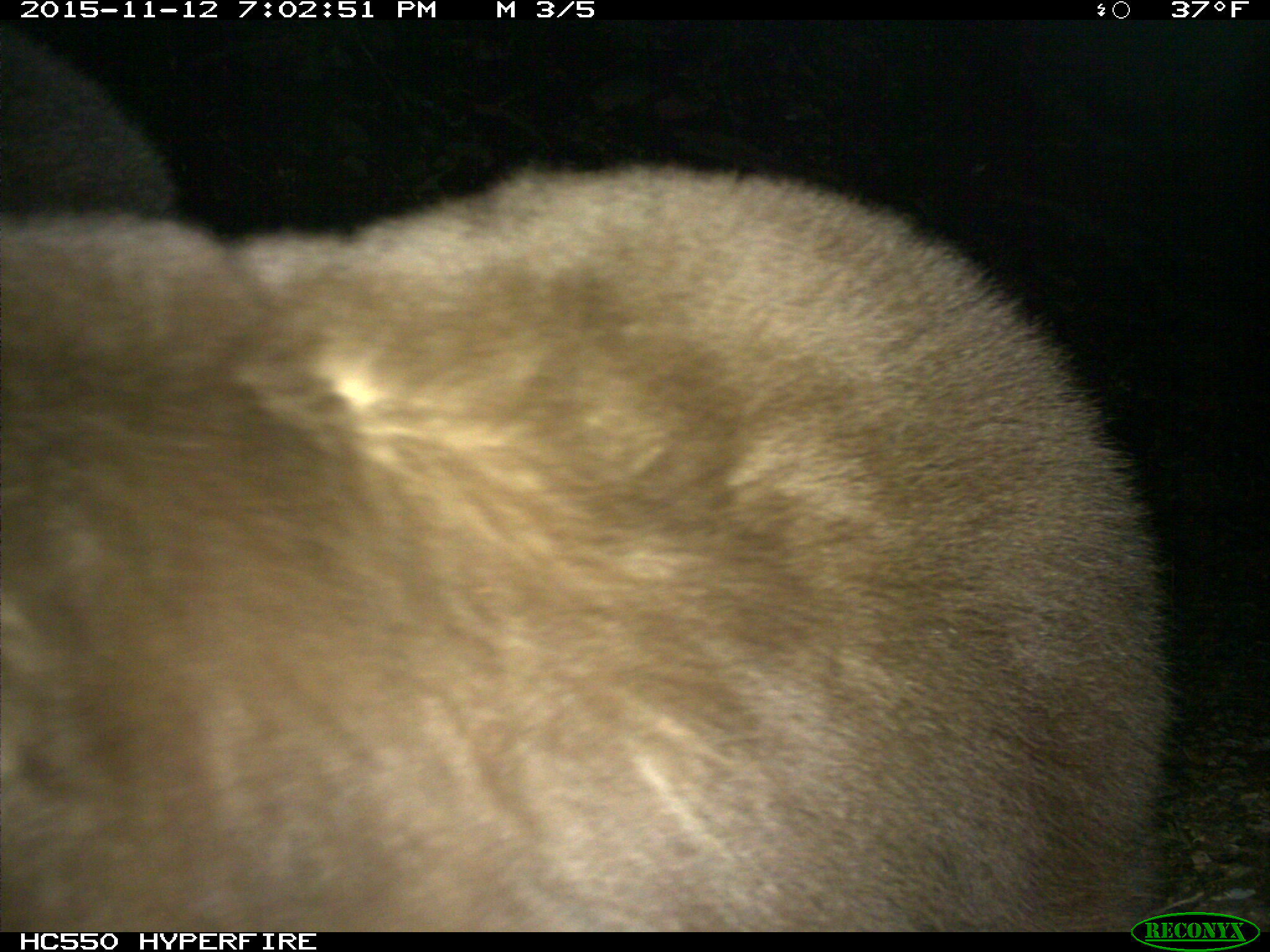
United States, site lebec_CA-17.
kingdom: Animalia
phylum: Chordata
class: Mammalia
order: Carnivora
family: Ursidae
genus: Ursus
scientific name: Ursus americanus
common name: american black bear